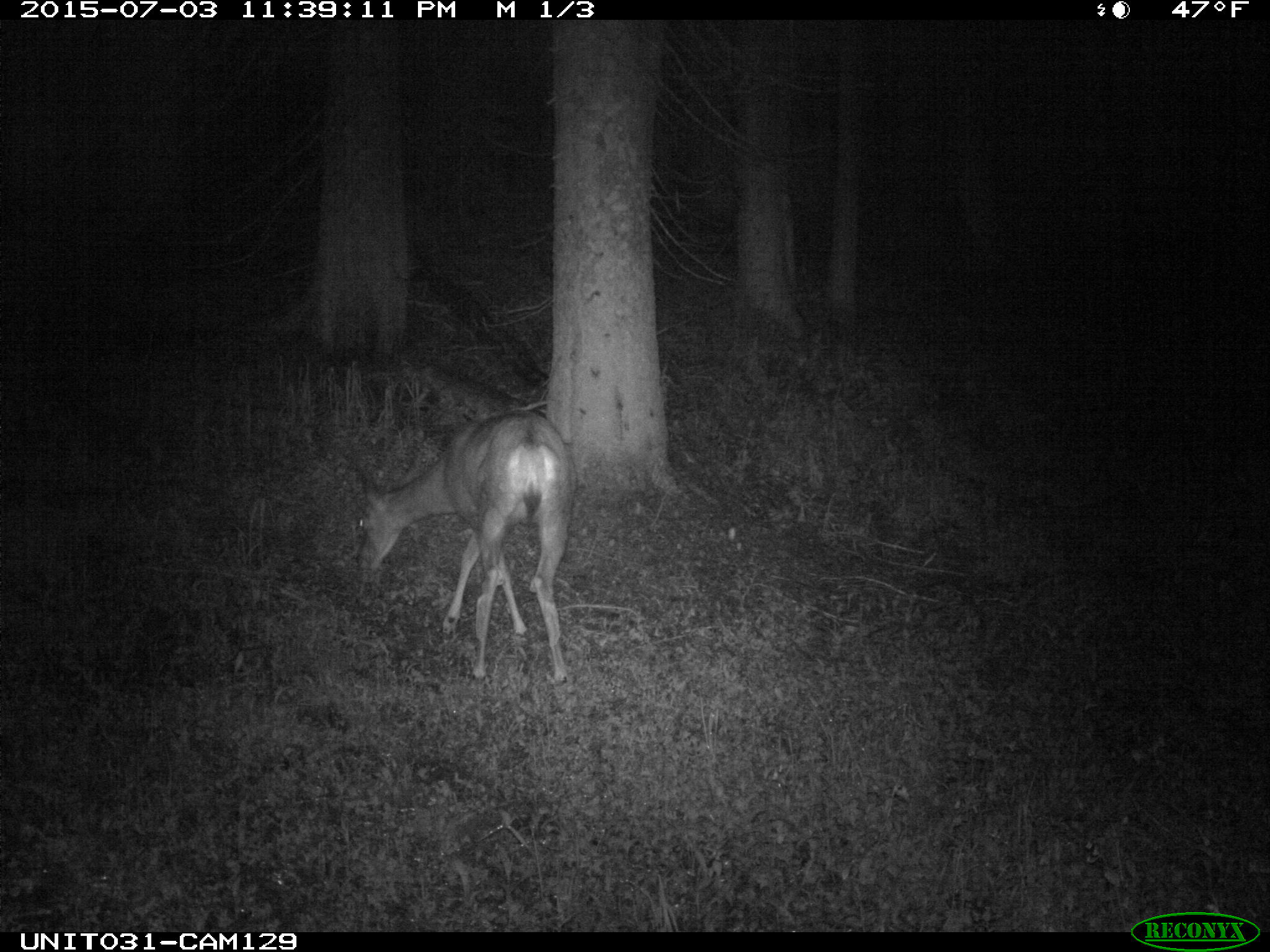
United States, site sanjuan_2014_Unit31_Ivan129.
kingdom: Animalia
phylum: Chordata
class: Mammalia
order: Artiodactyla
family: Cervidae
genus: Odocoileus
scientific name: Odocoileus hemionus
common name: mule deer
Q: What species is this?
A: Odocoileus hemionus (mule deer).